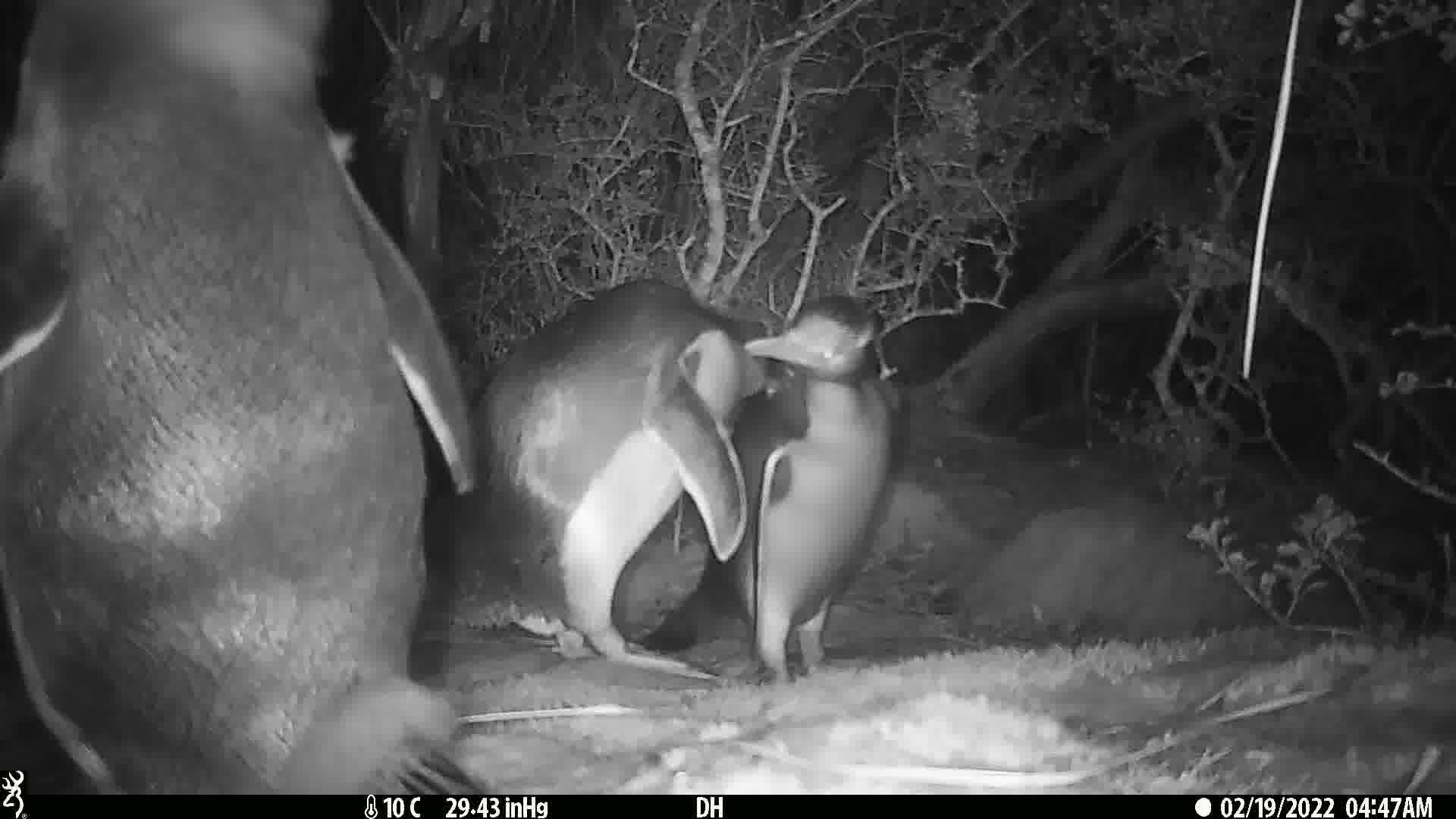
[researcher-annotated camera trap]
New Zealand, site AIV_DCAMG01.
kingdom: Animalia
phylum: Chordata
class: Aves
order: Sphenisciformes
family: Spheniscidae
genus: Megadyptes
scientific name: Megadyptes antipodes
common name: yellow-eyed penguin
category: yellow eyed penguin